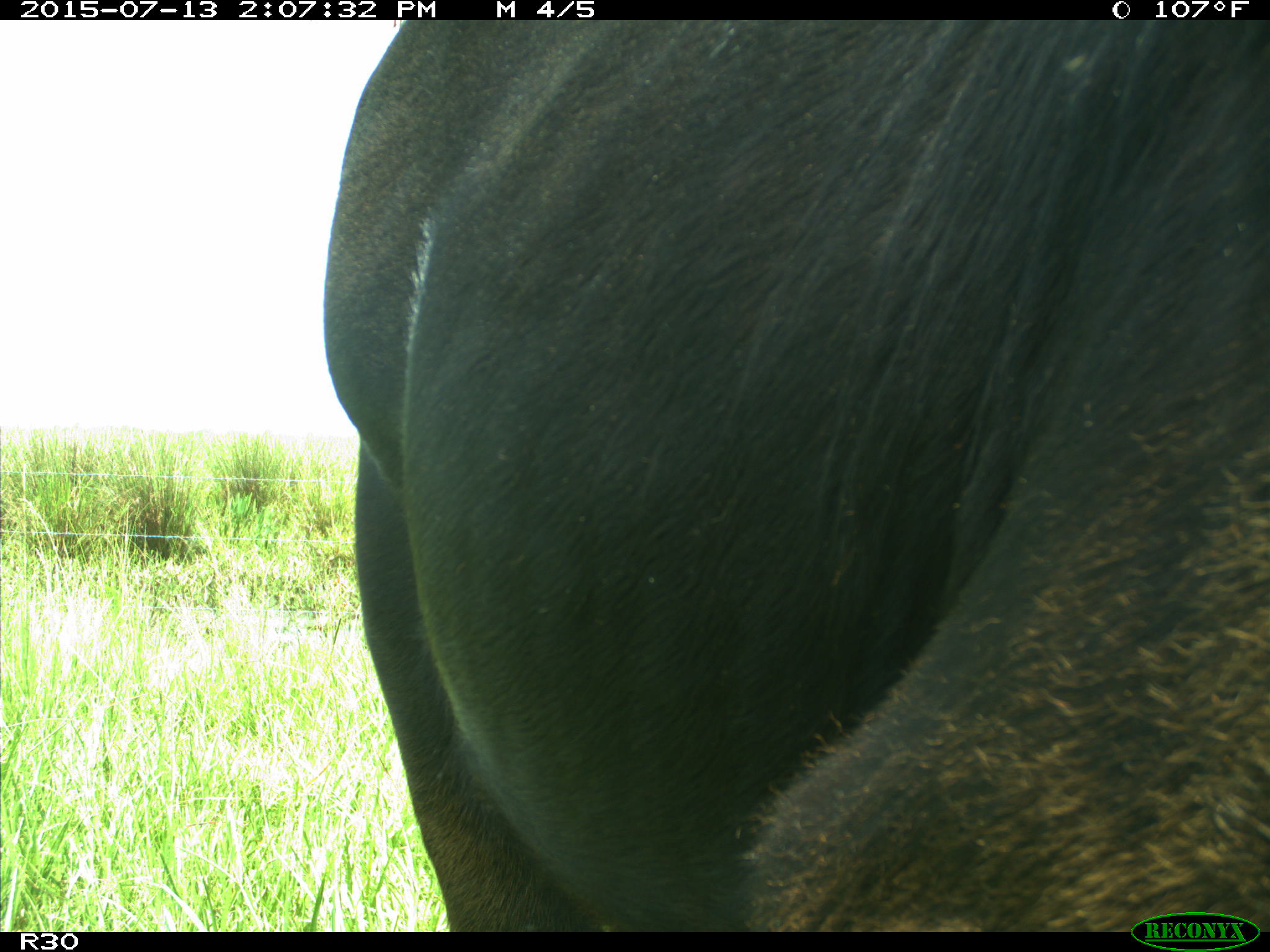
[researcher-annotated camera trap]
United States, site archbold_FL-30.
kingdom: Animalia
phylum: Chordata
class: Mammalia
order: Artiodactyla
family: Bovidae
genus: Bos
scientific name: Bos taurus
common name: domestic cow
Bos taurus (domestic cow).